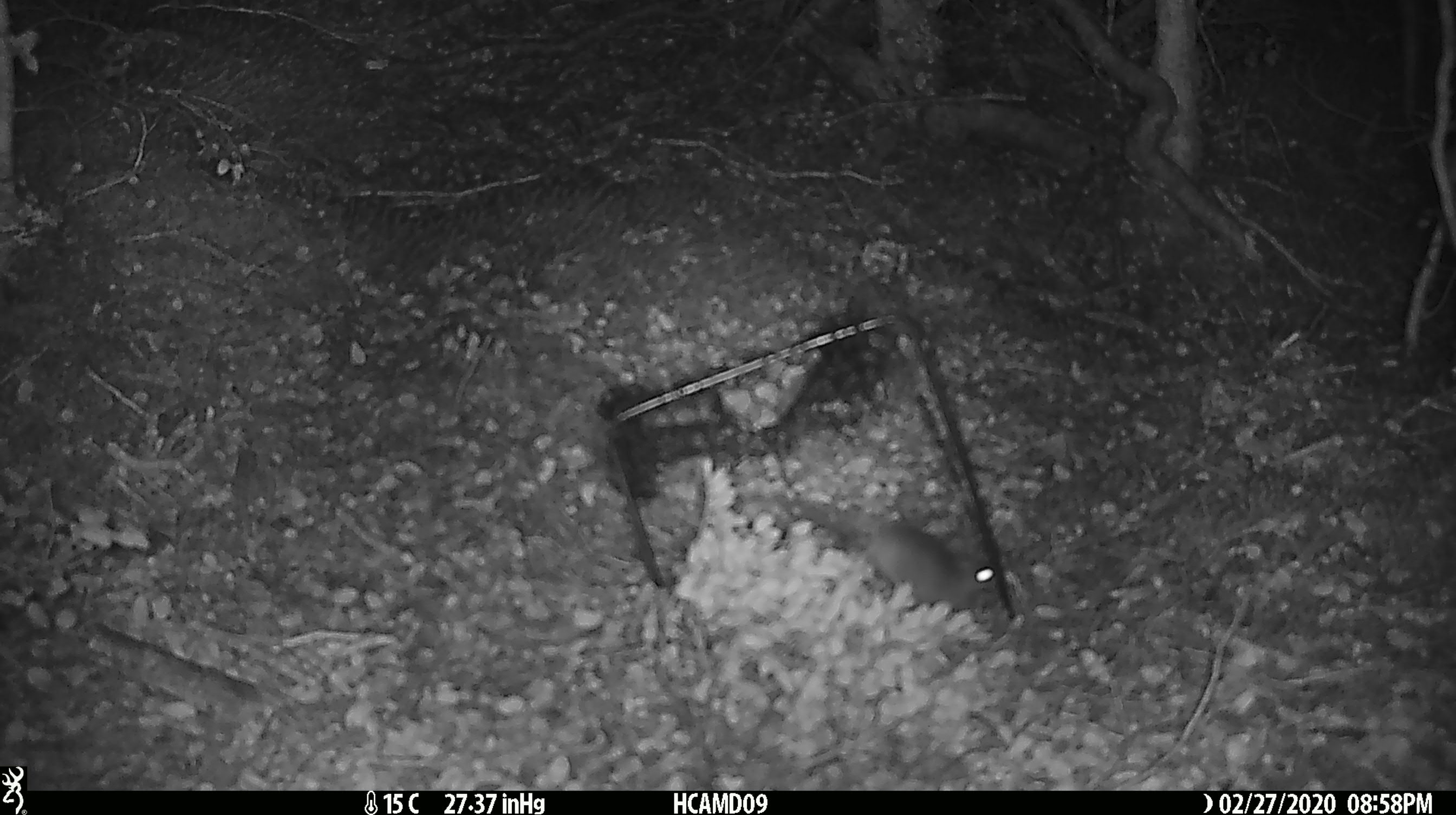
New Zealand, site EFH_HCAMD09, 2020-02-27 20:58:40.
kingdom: Animalia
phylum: Chordata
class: Mammalia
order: Rodentia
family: Muridae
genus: Mus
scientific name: Mus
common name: mouse